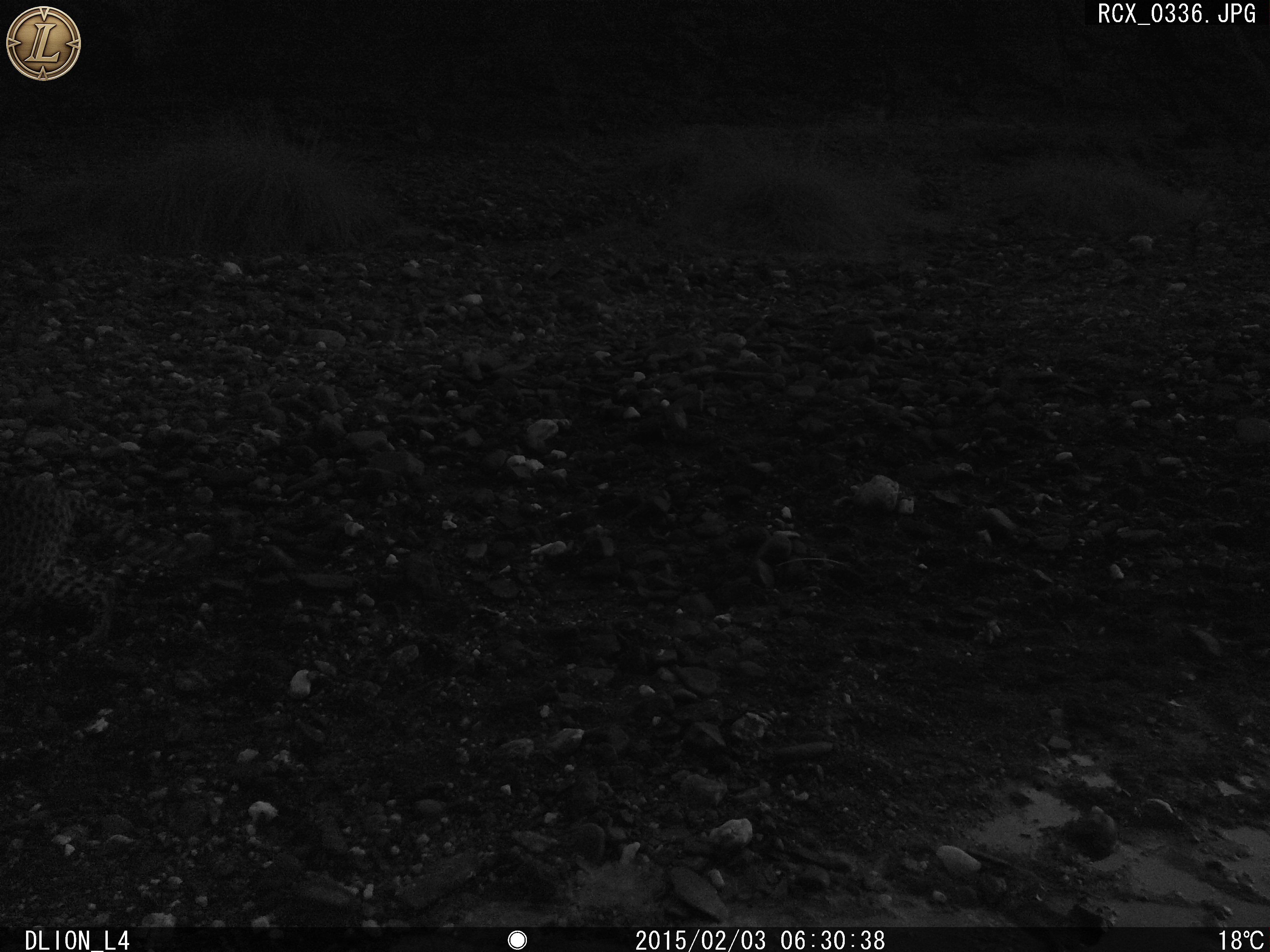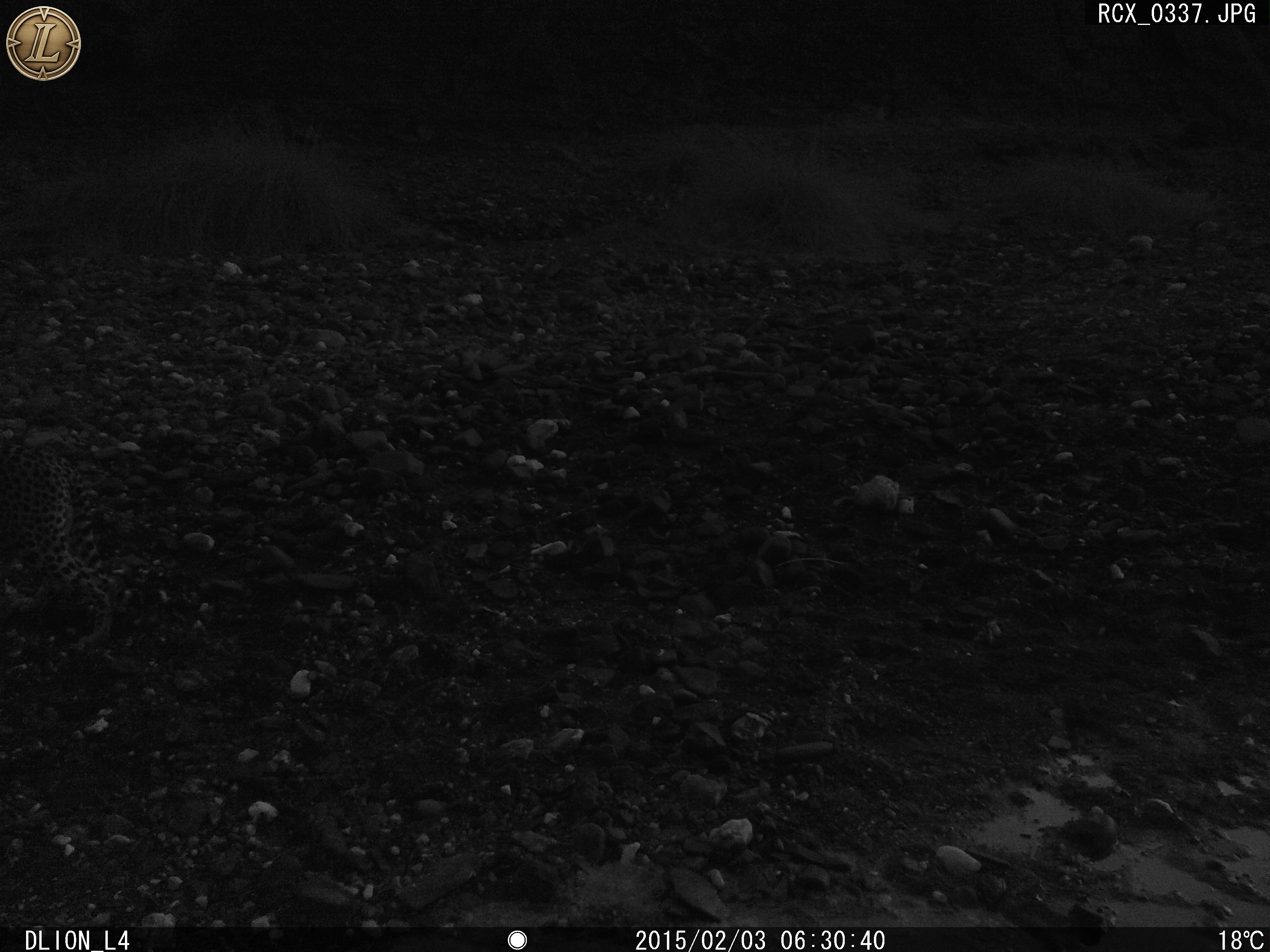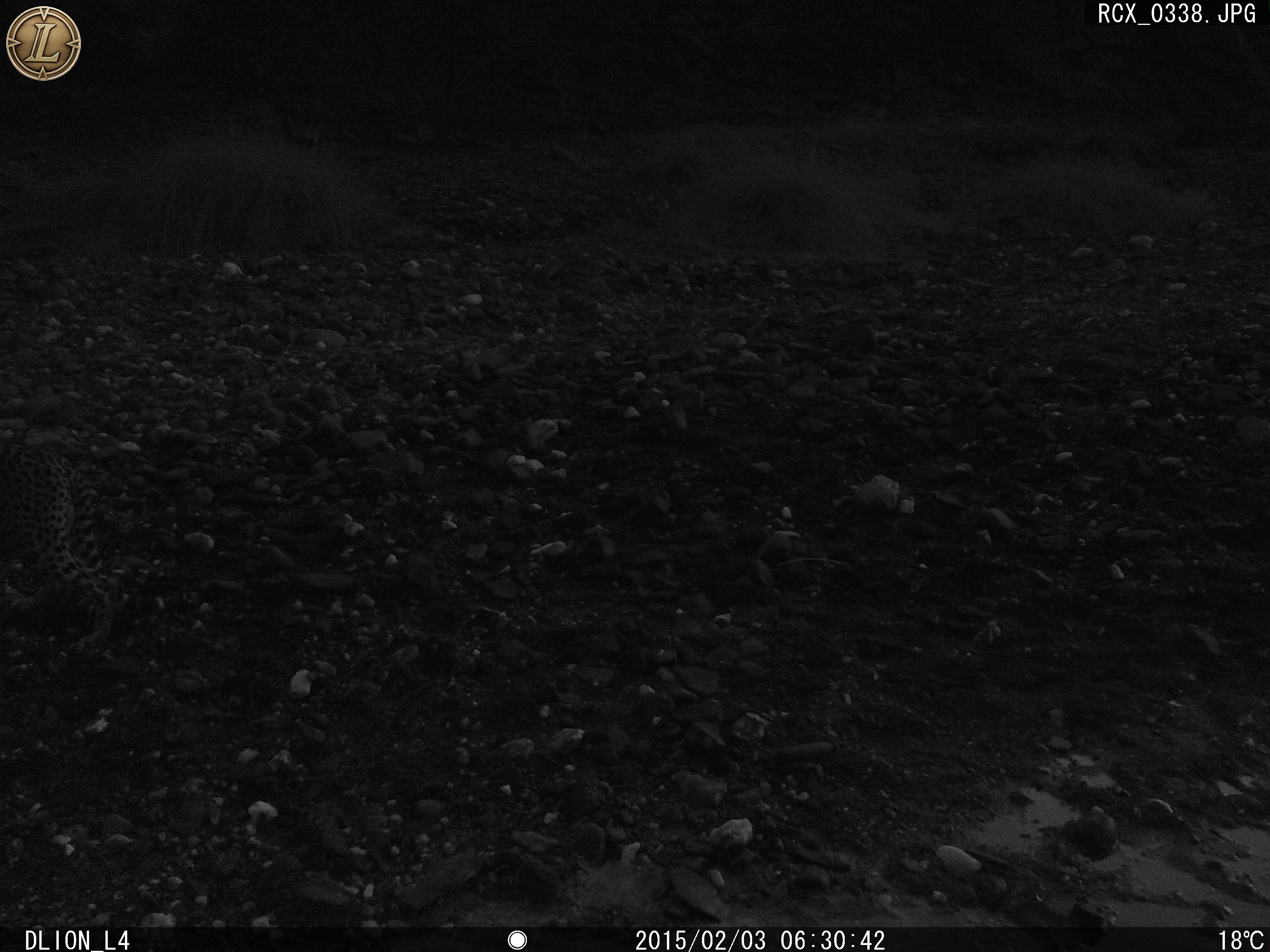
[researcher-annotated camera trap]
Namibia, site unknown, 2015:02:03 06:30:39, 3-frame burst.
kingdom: Animalia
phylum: Chordata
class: Mammalia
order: Carnivora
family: Felidae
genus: Acinonyx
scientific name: Acinonyx jubatus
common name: cheetah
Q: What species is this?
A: Acinonyx jubatus (cheetah).